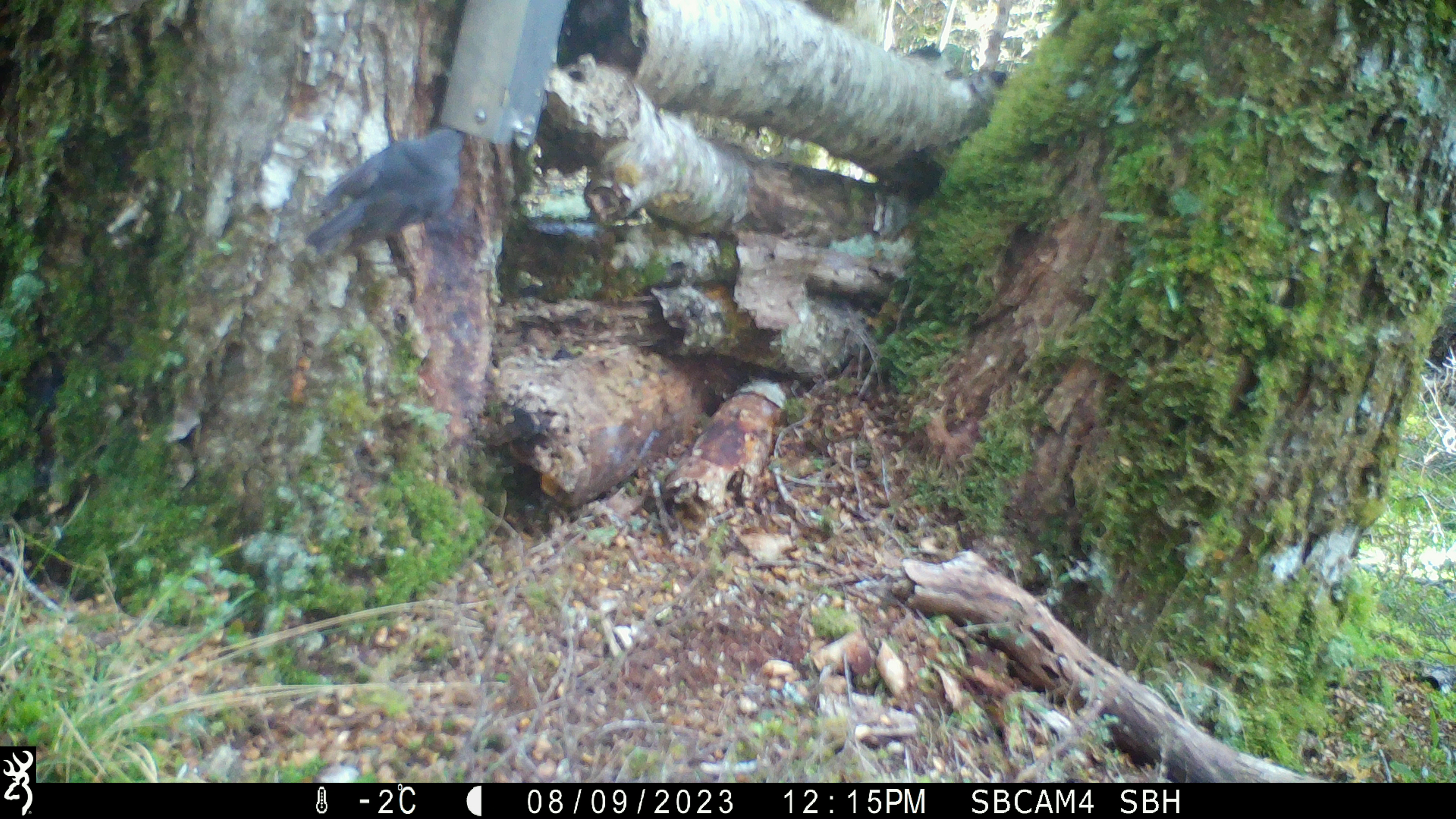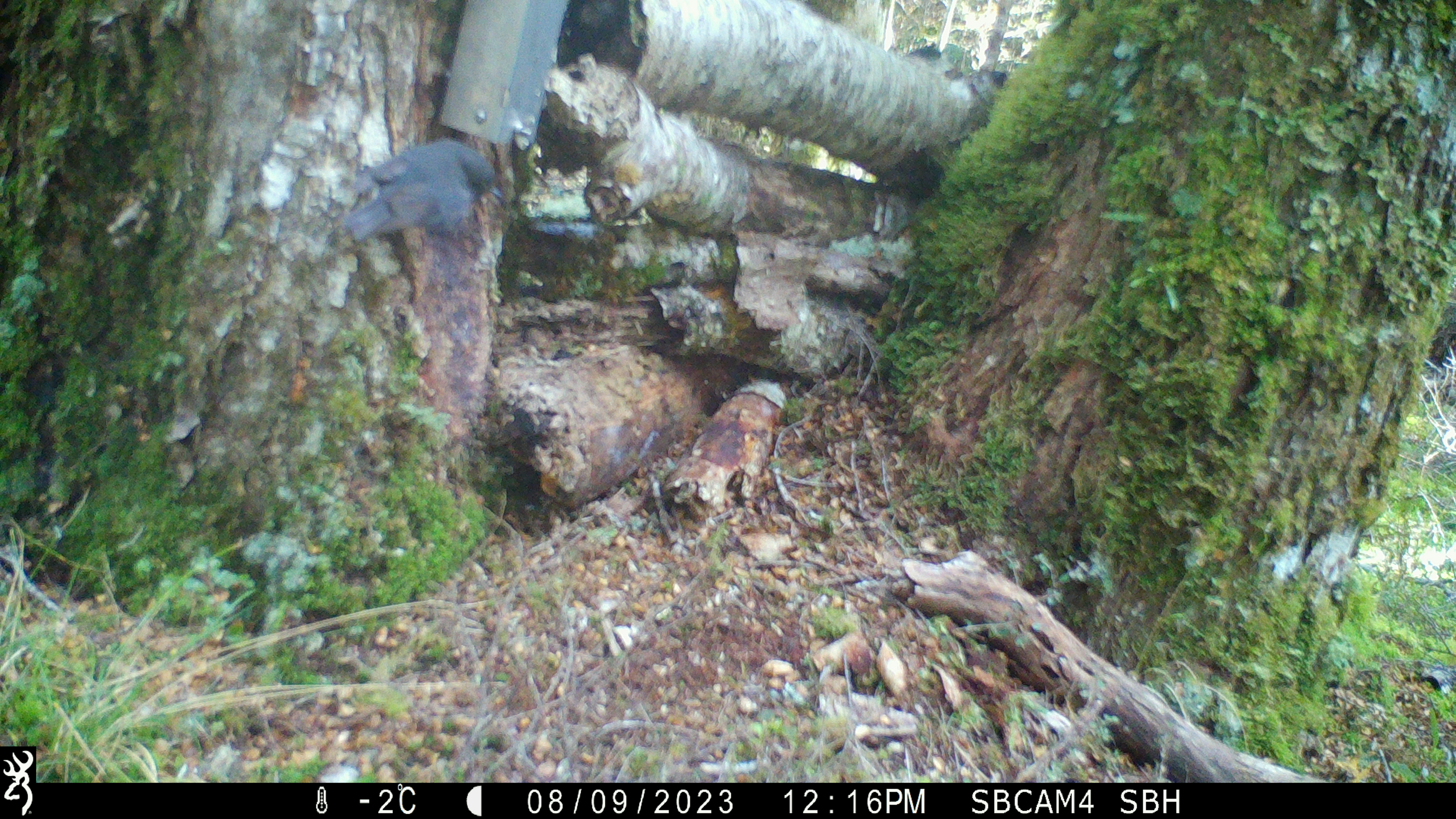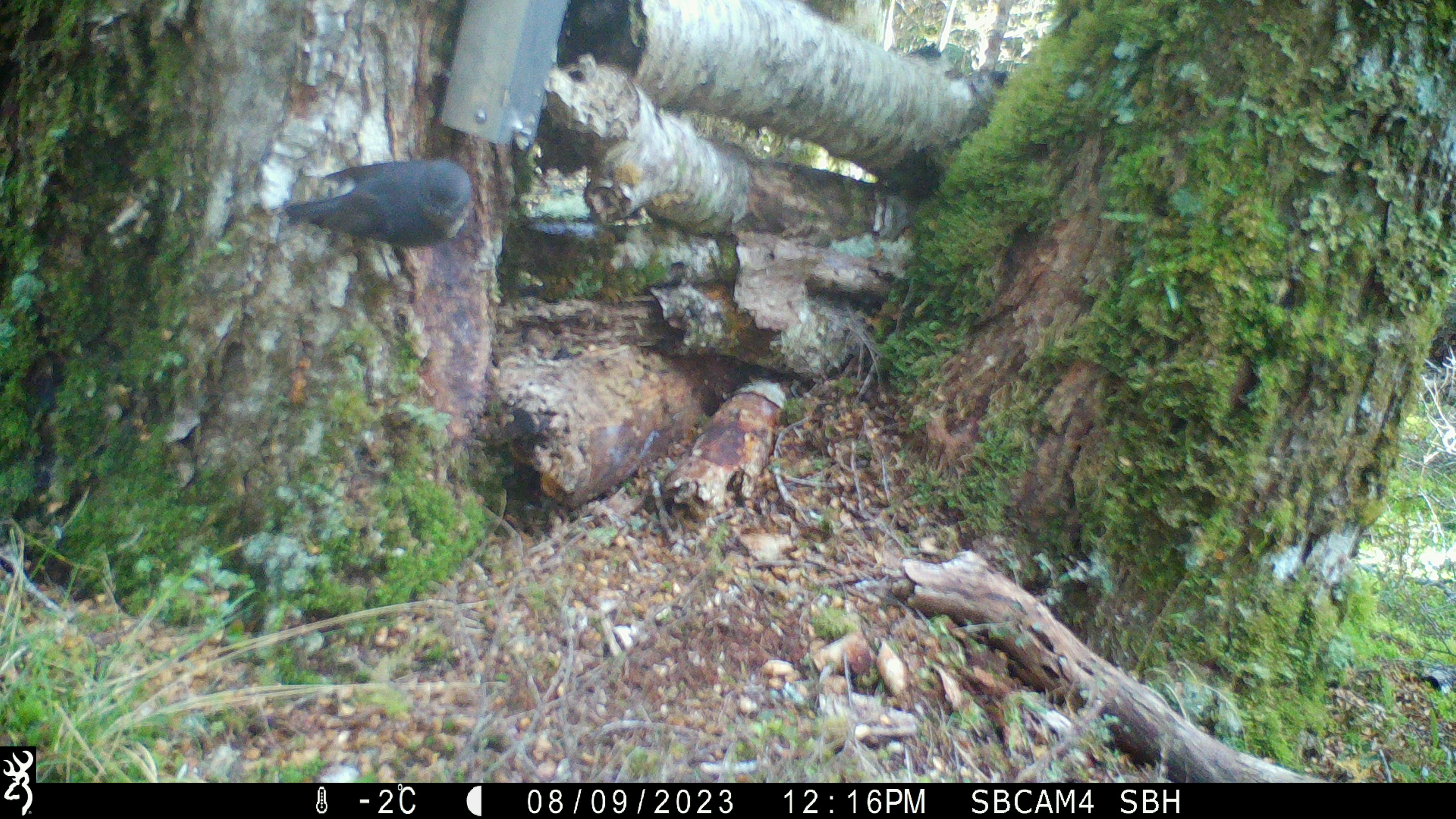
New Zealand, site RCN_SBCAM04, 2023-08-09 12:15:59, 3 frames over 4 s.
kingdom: Animalia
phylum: Chordata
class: Aves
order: Passeriformes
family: Petroicidae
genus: Petroica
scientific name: Petroica australis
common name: new zealand robin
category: robin